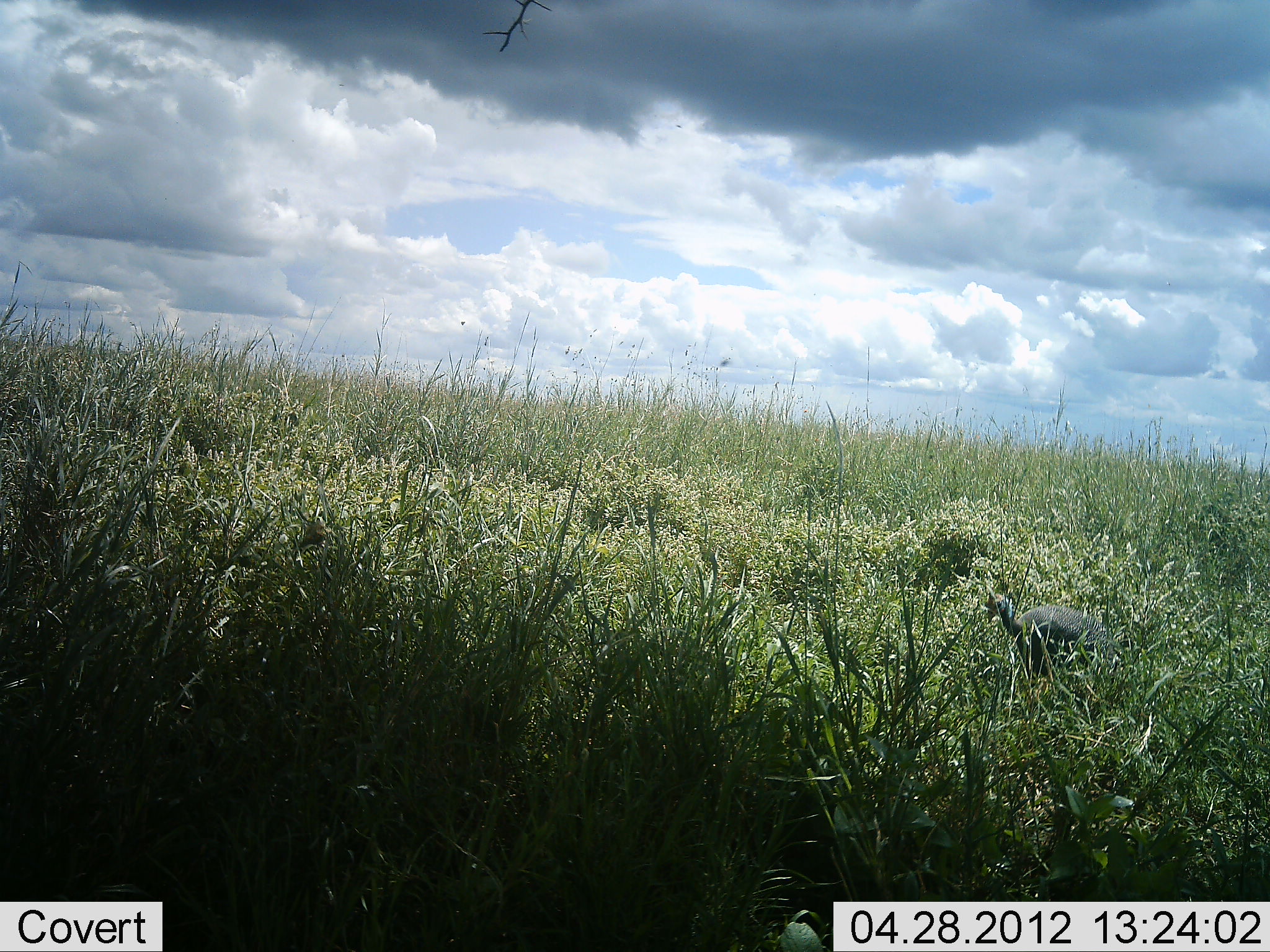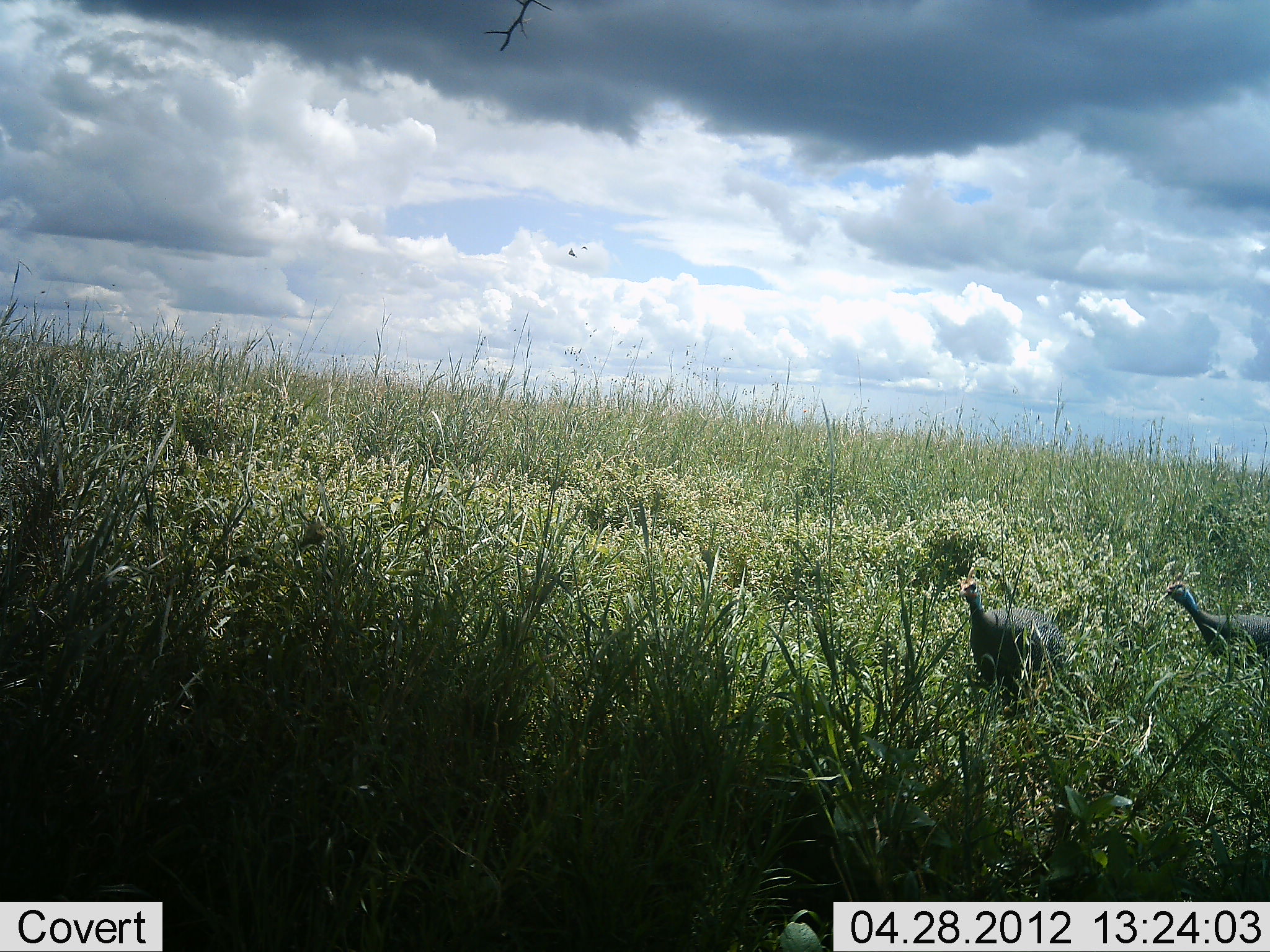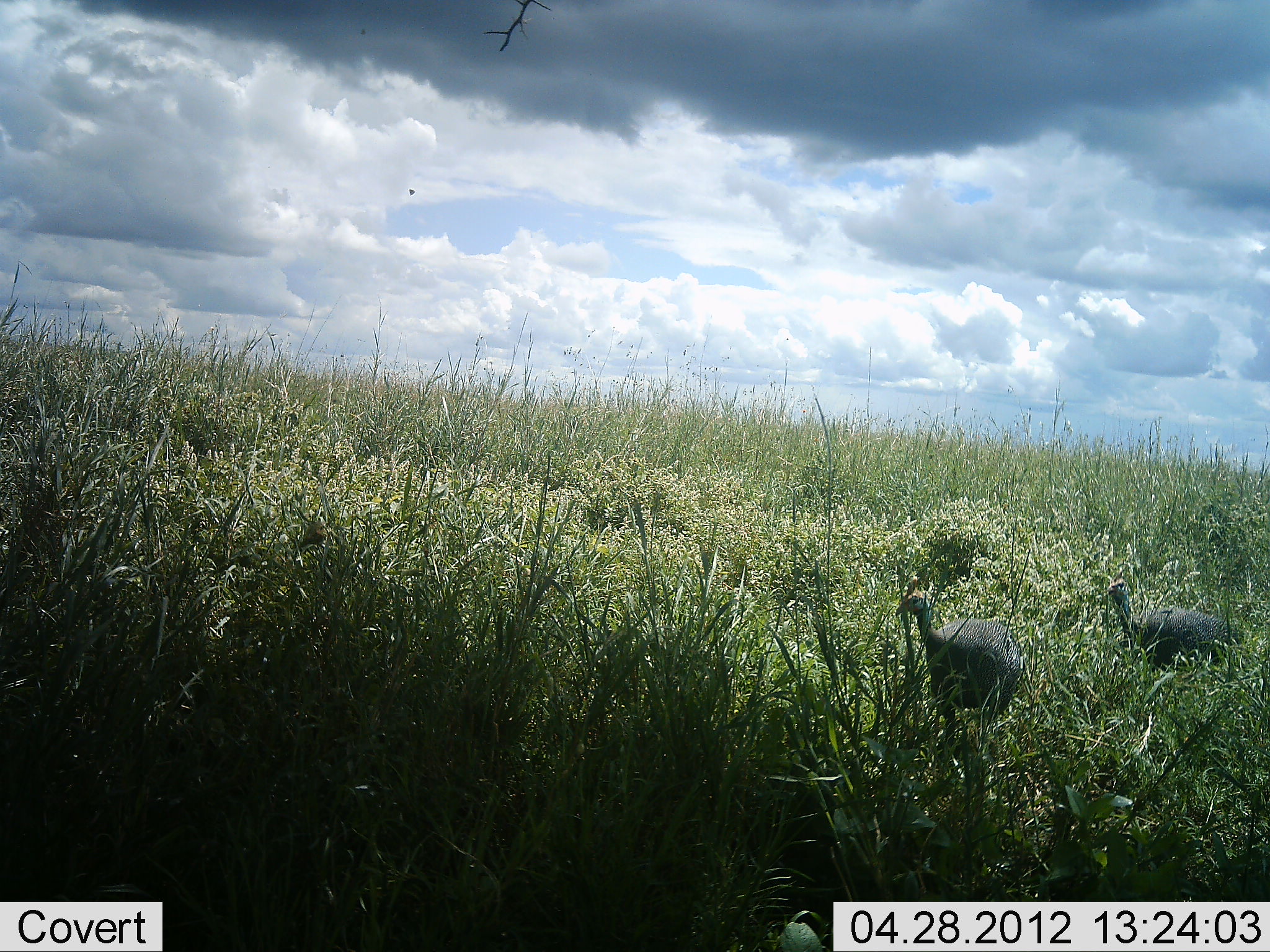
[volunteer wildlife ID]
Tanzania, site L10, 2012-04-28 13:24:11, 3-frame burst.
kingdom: Animalia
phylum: Chordata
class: Aves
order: Galliformes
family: Numididae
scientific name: Numididae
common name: guinea fowl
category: guineafowl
Guineafowl (guinea fowl) (Numididae), count 2. Behavior (volunteer vote fractions): standing 10%, resting 0%, moving 95%, interacting 0%. Young present (vote fraction): 0%. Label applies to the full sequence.